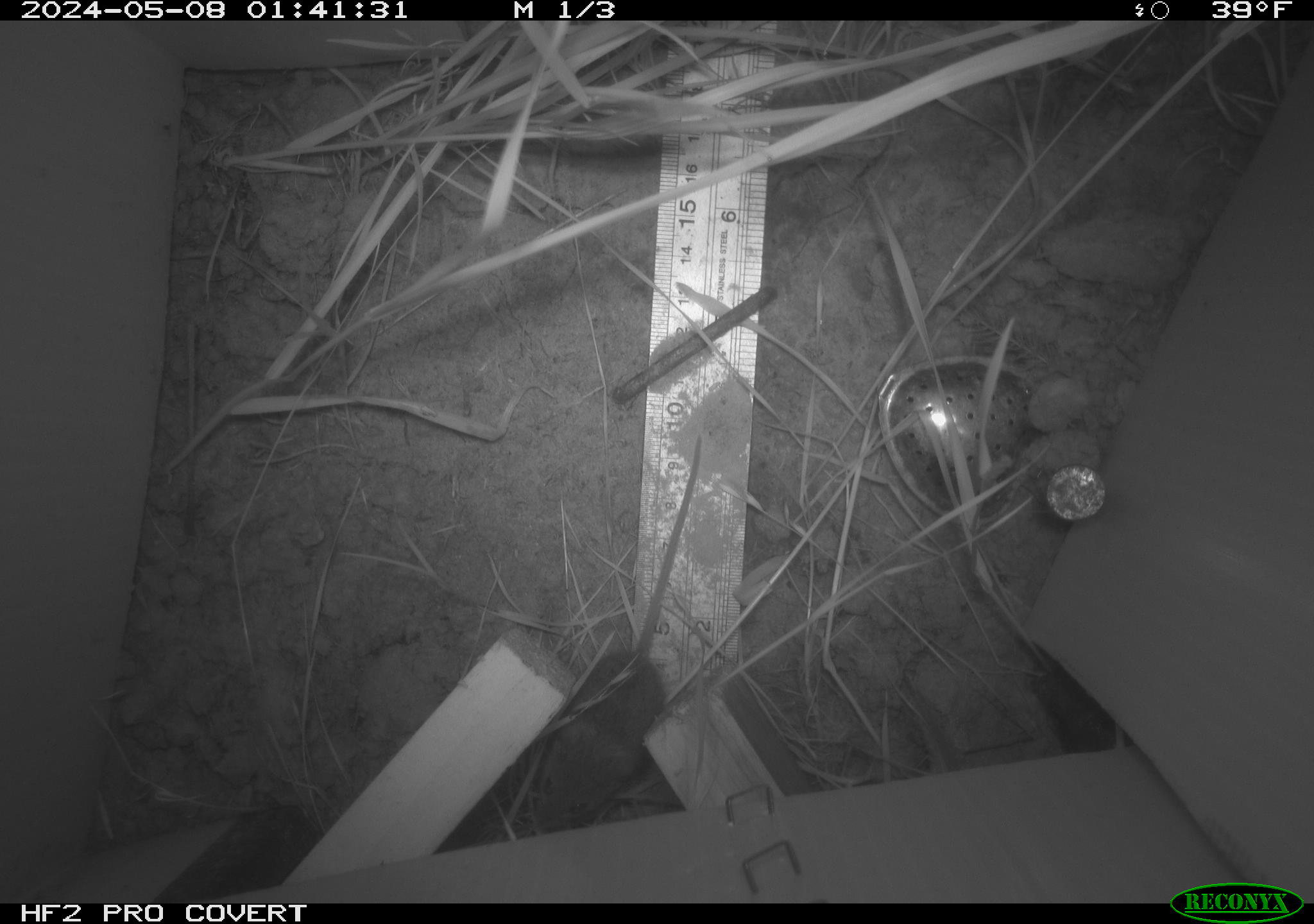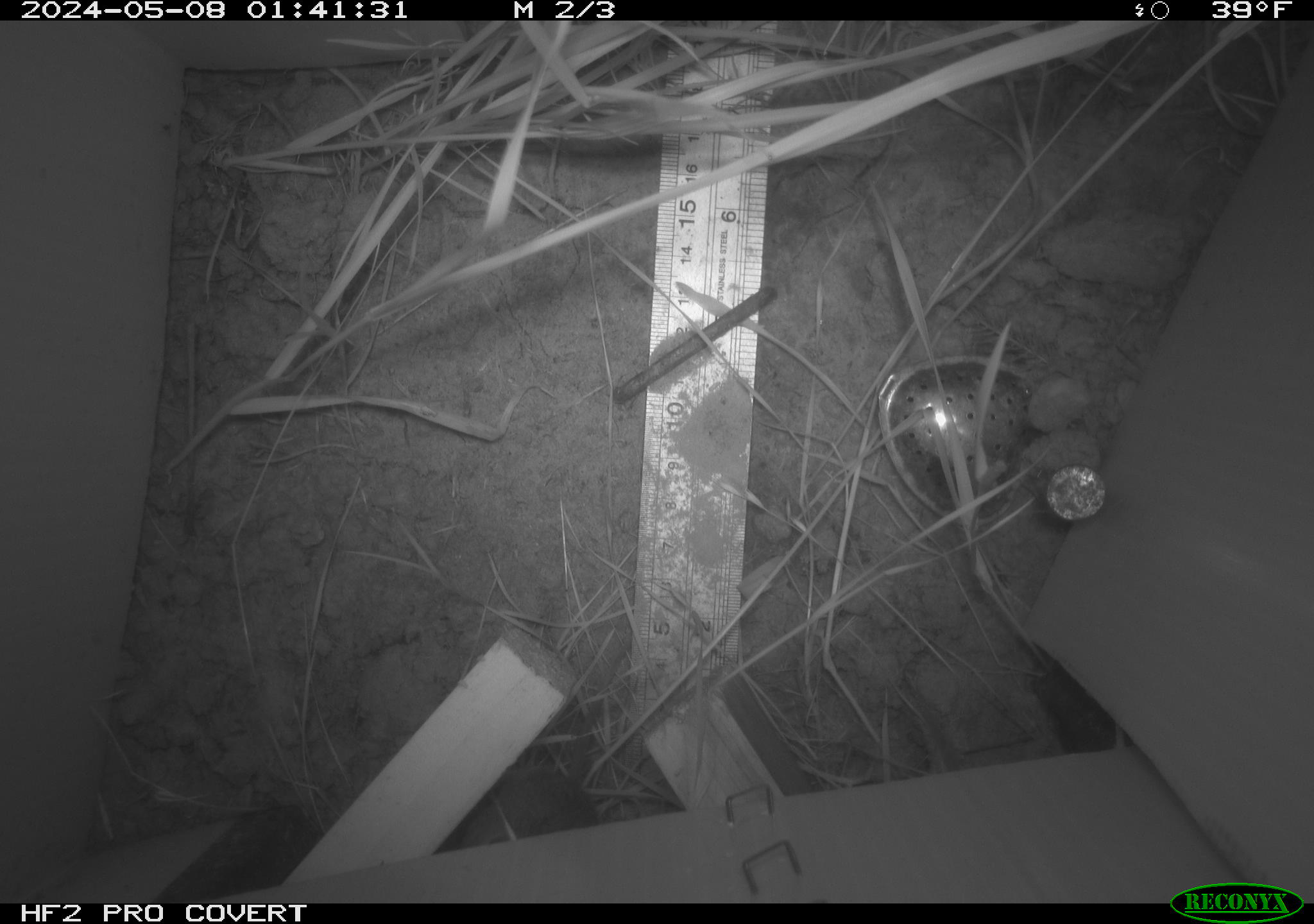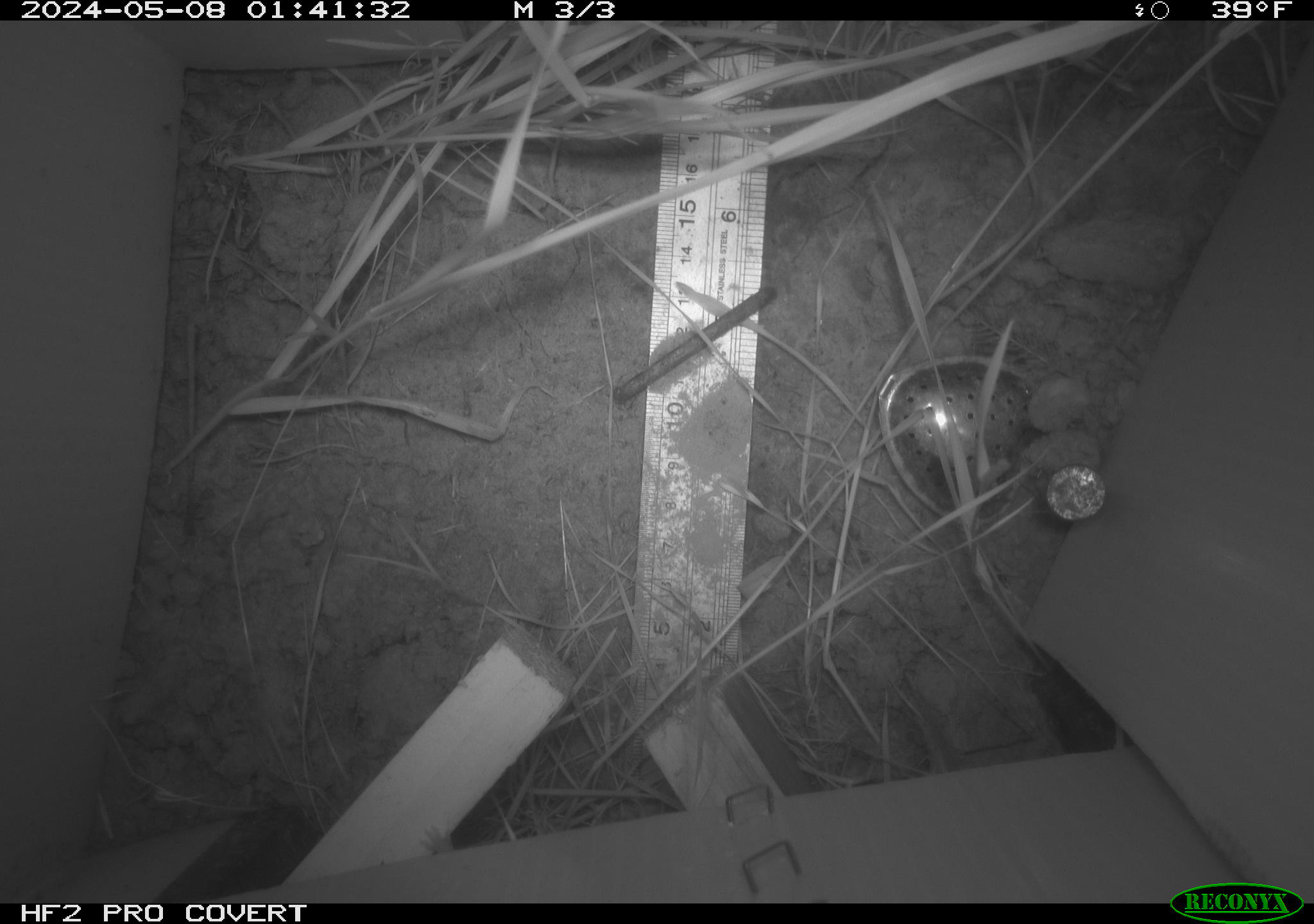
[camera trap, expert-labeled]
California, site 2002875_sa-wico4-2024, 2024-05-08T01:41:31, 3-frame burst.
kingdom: Animalia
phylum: Chordata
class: Mammalia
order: Rodentia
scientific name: Rodentia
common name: mouse species